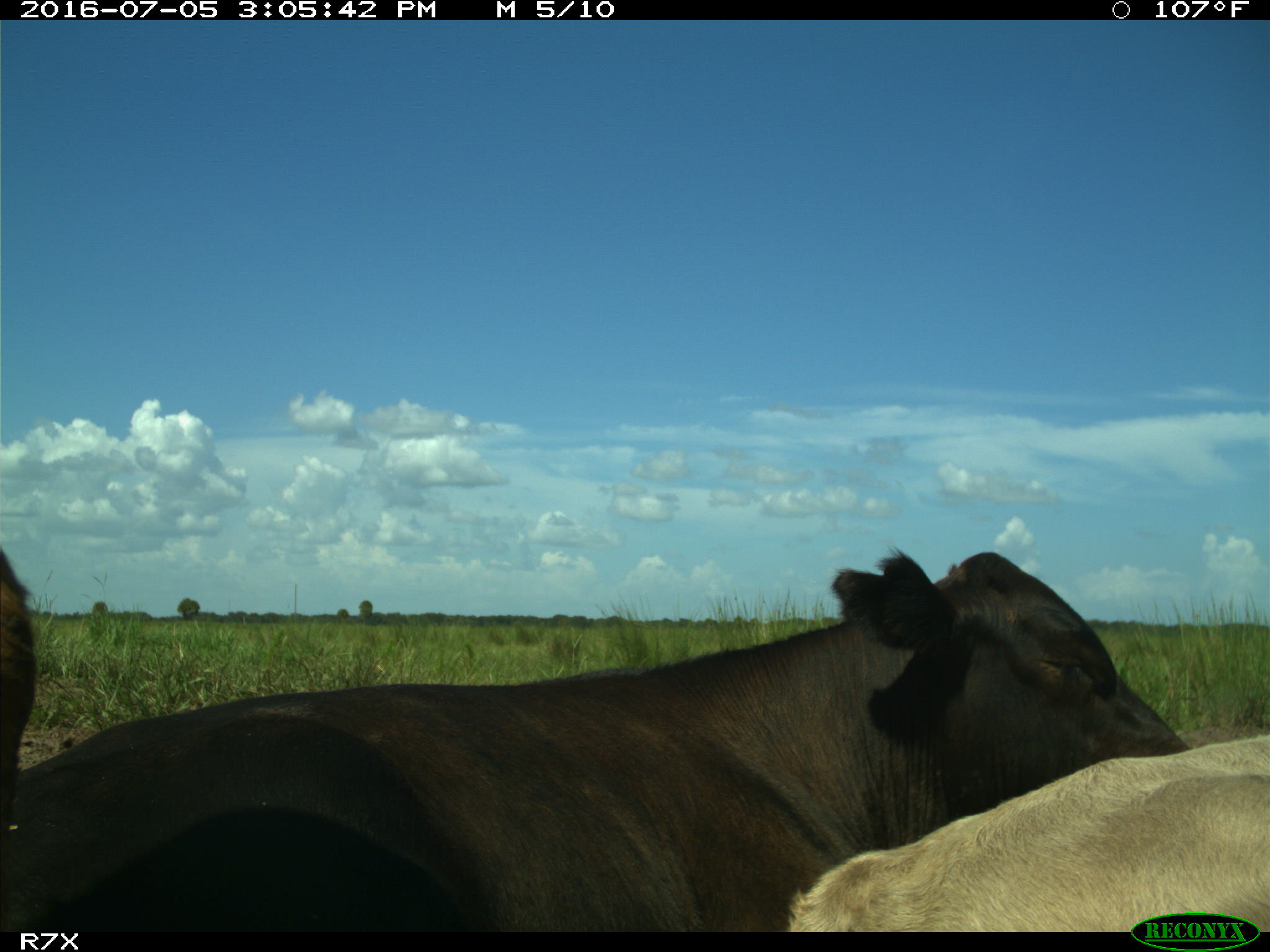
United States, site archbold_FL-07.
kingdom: Animalia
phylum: Chordata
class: Mammalia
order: Artiodactyla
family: Bovidae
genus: Bos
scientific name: Bos taurus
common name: domestic cow